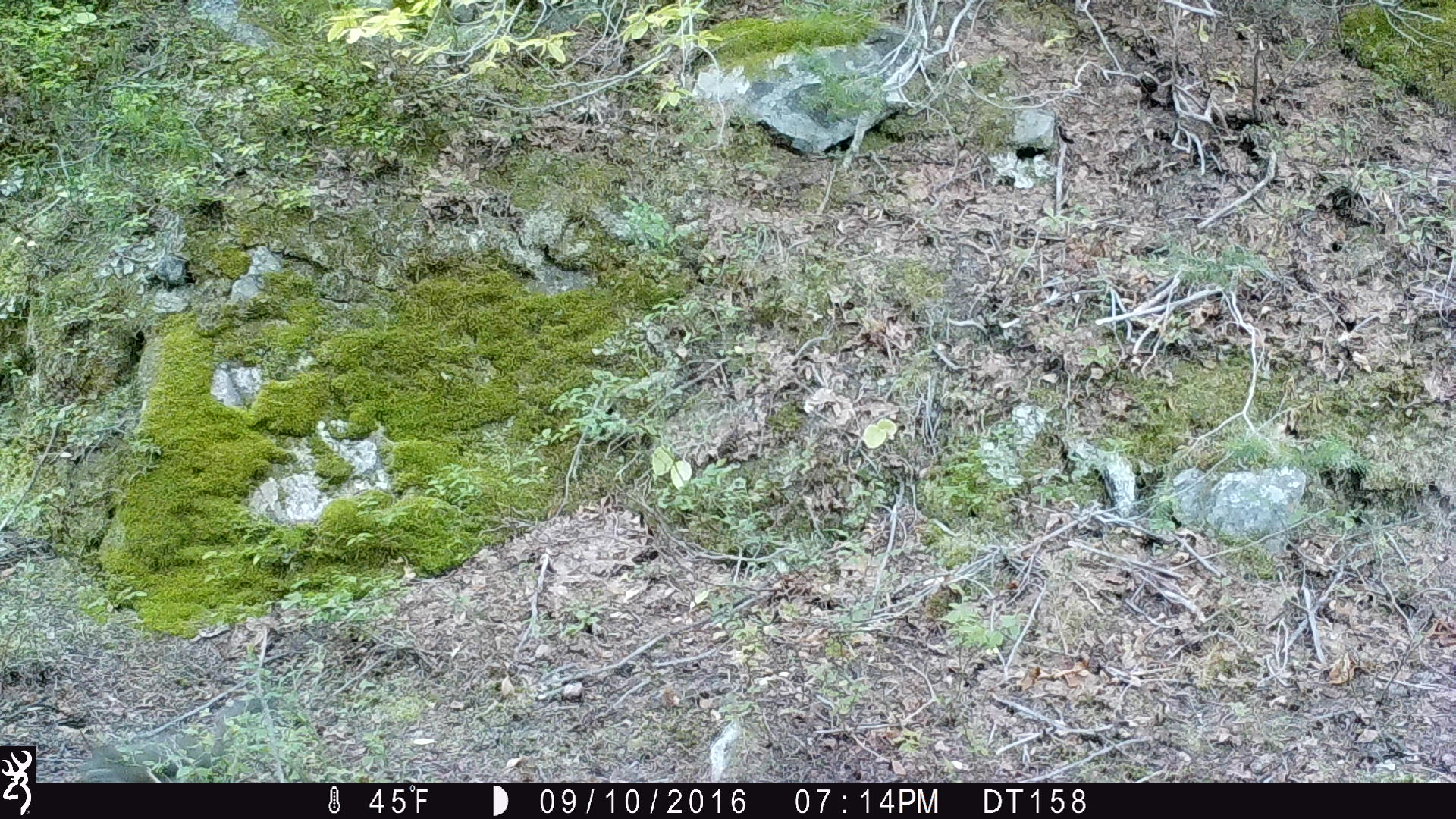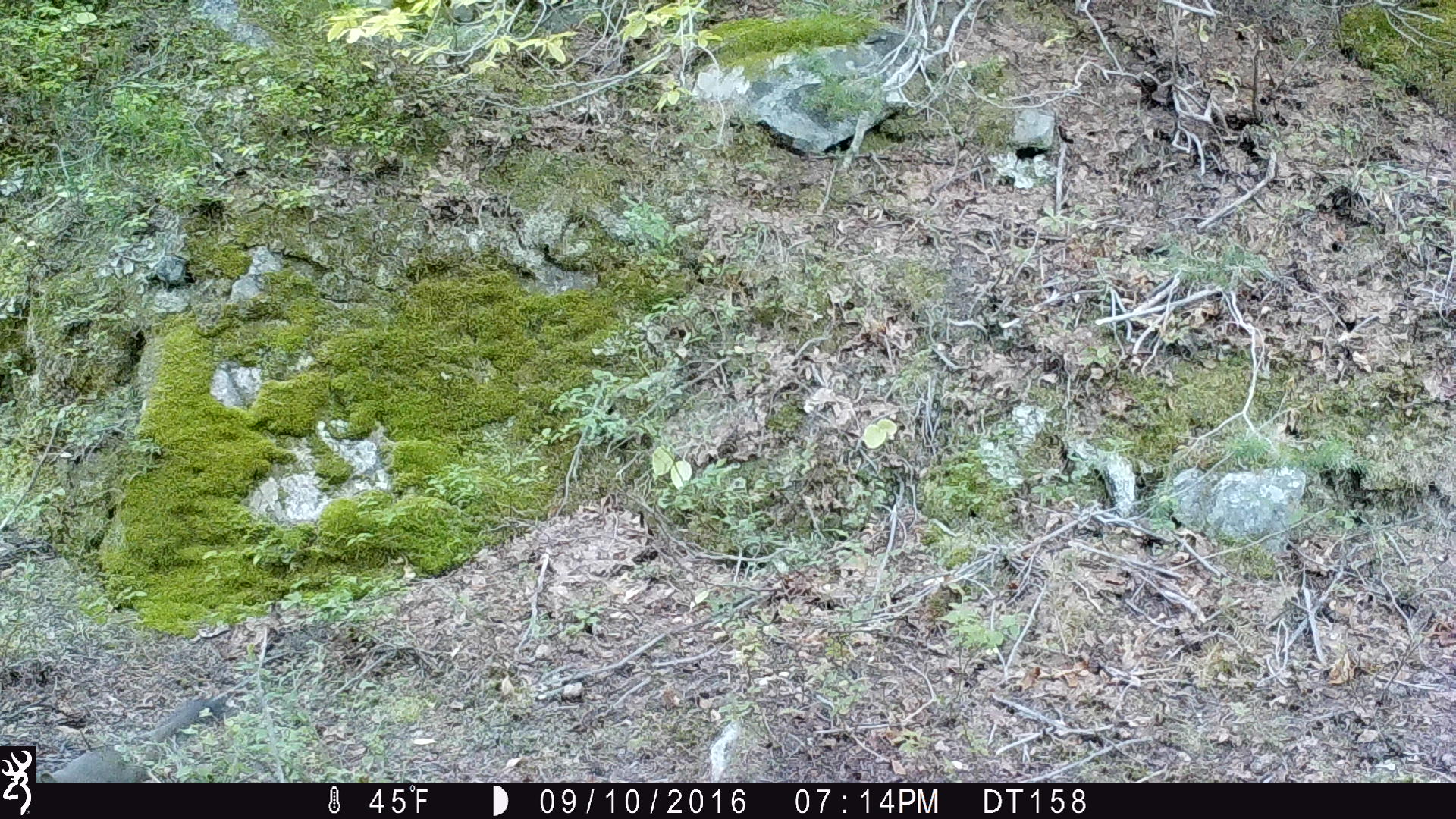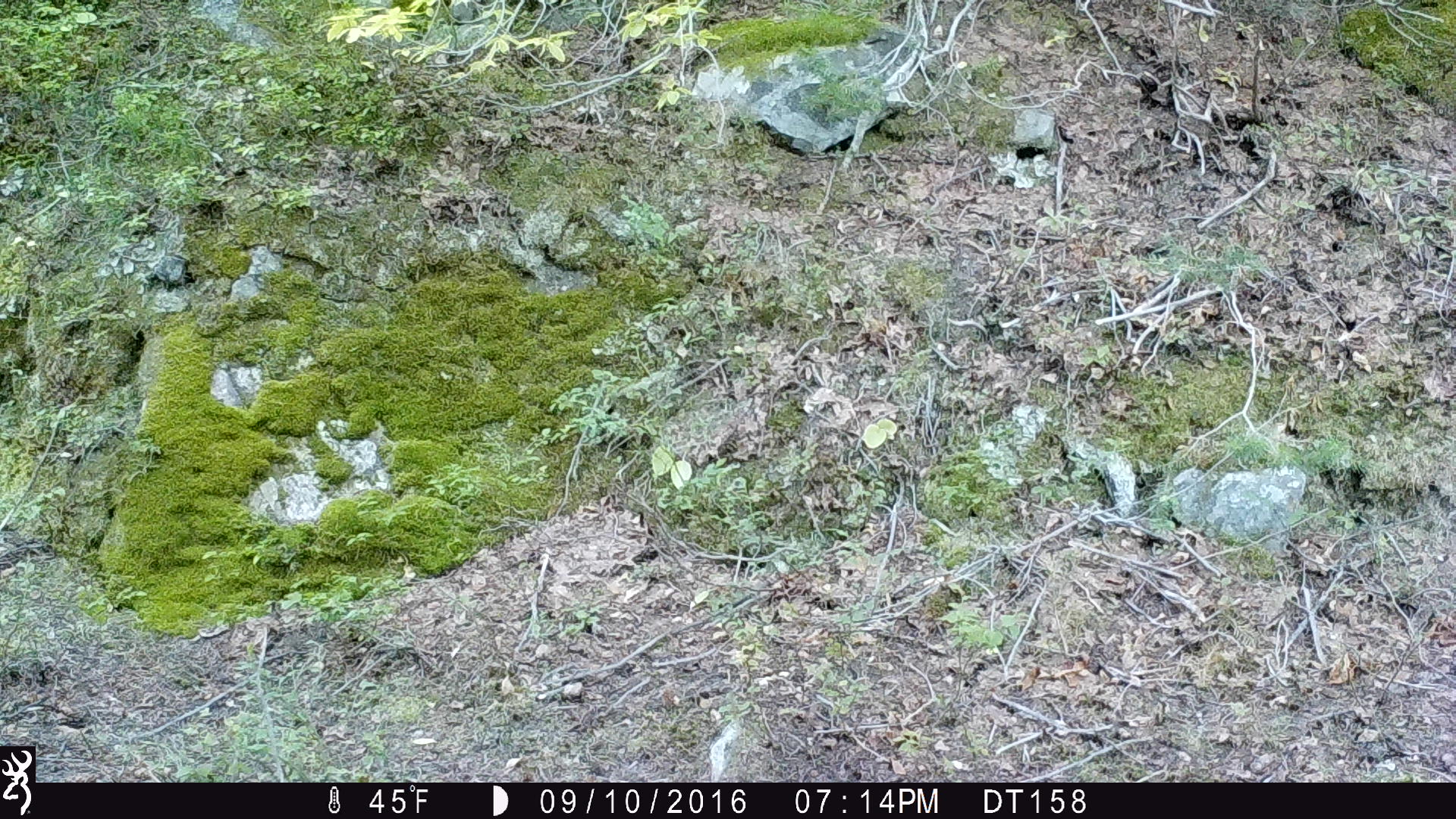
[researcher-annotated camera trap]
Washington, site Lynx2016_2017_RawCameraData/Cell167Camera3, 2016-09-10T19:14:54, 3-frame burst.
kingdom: Animalia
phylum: Chordata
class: Mammalia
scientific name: Mammalia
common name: small mammal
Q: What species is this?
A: Small mammal (Mammalia).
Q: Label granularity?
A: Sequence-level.